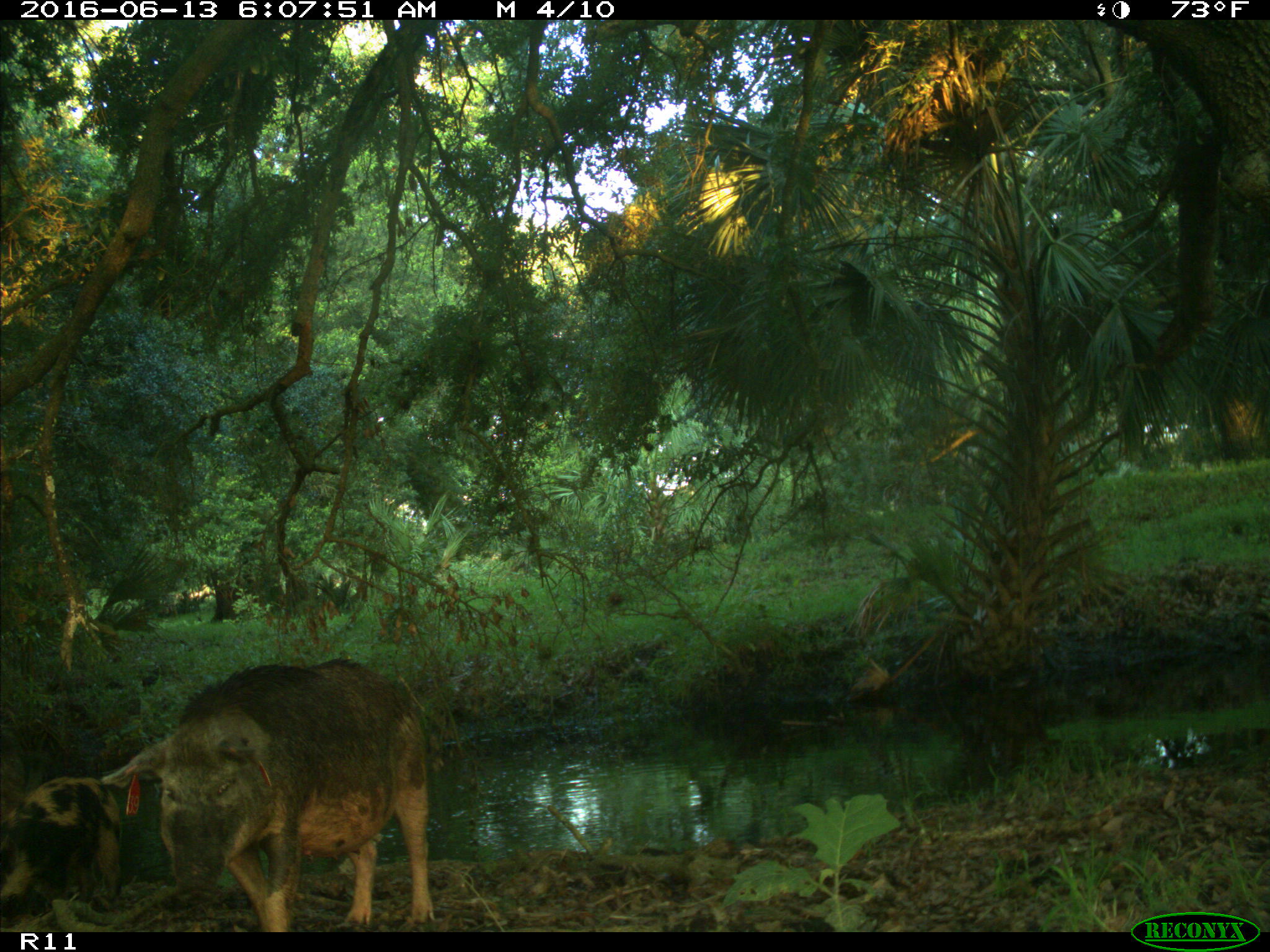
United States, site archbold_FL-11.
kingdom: Animalia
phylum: Chordata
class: Mammalia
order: Artiodactyla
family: Suidae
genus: Sus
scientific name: Sus scrofa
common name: wild boar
Sus scrofa (wild boar).